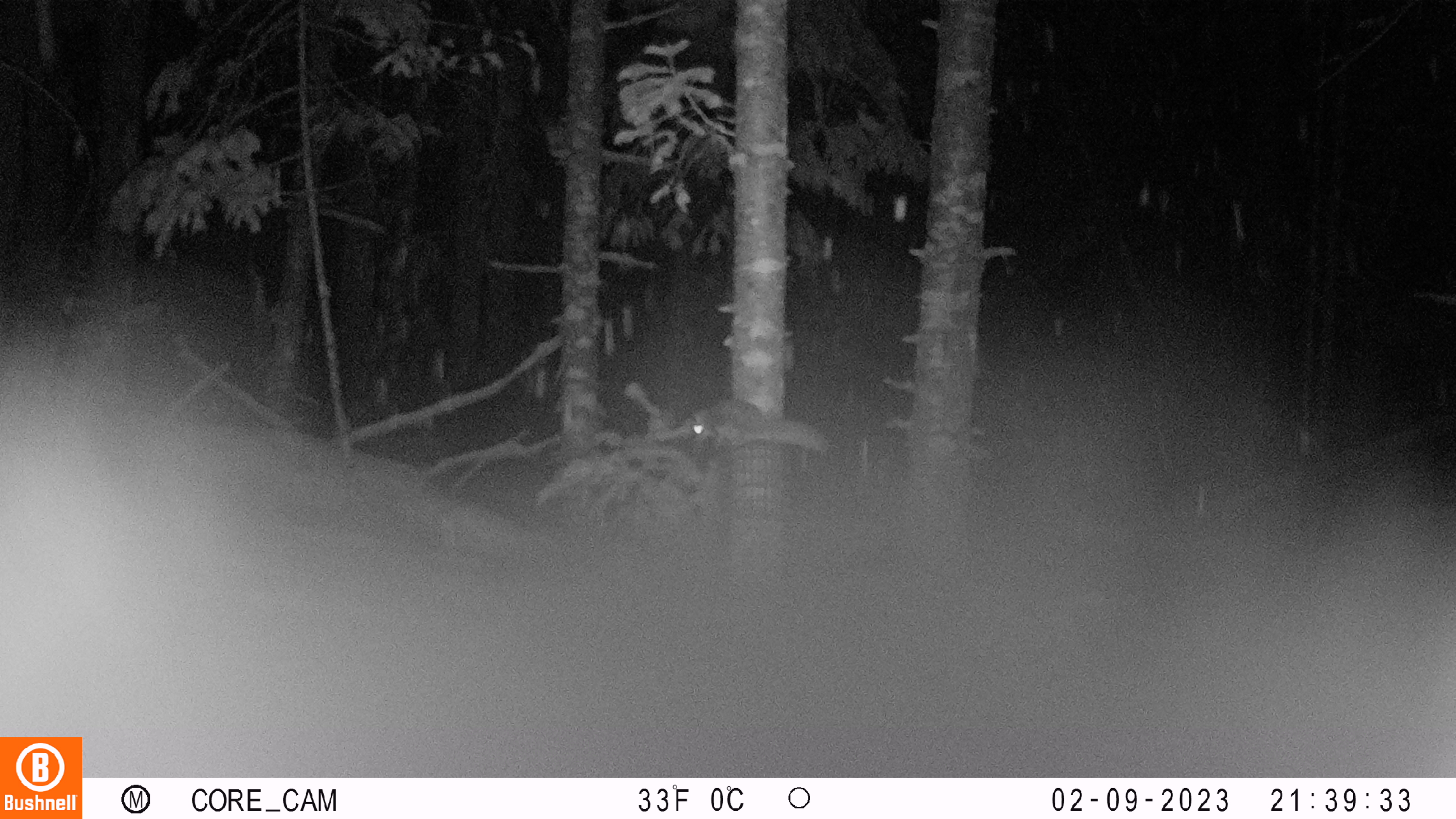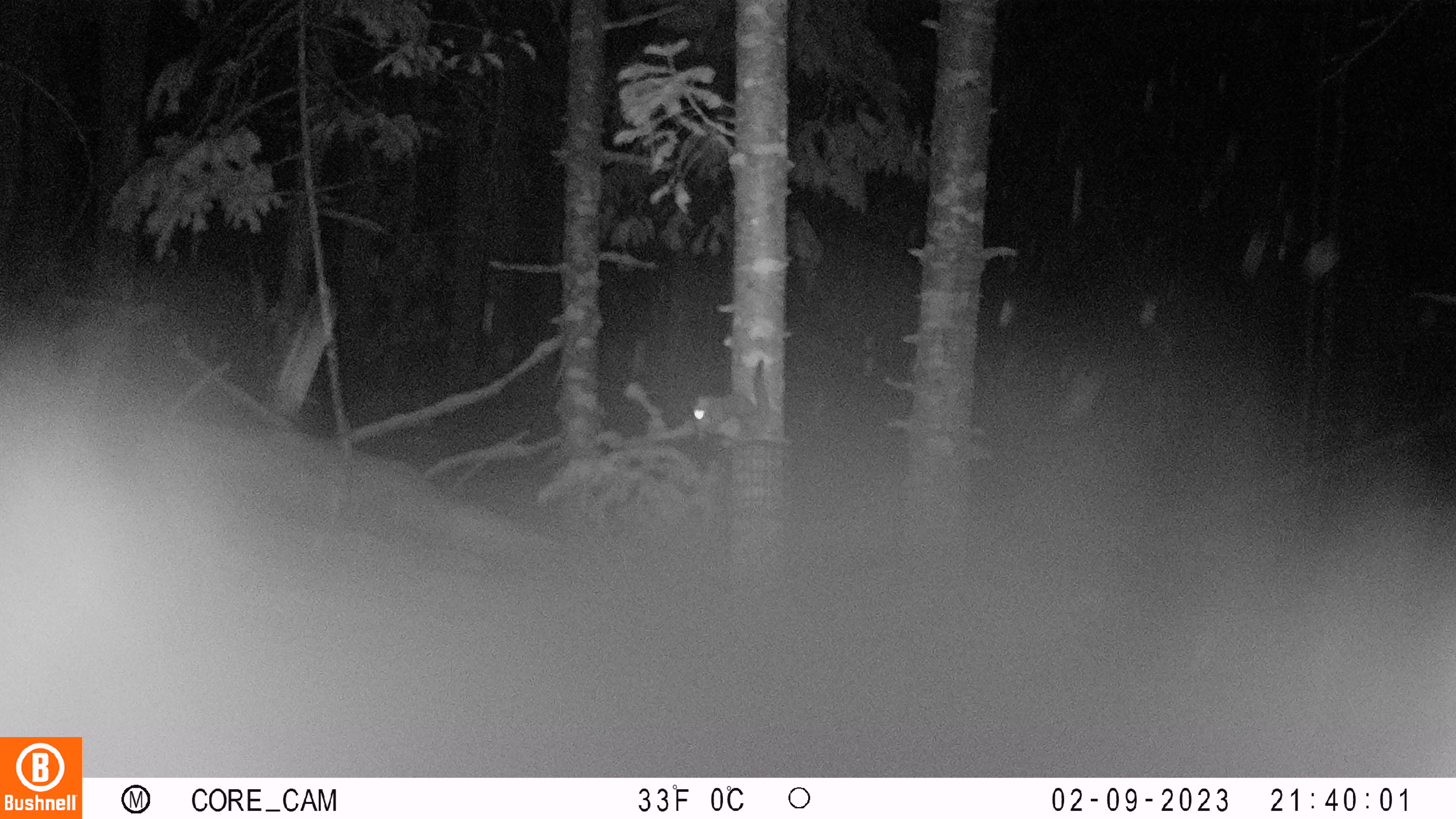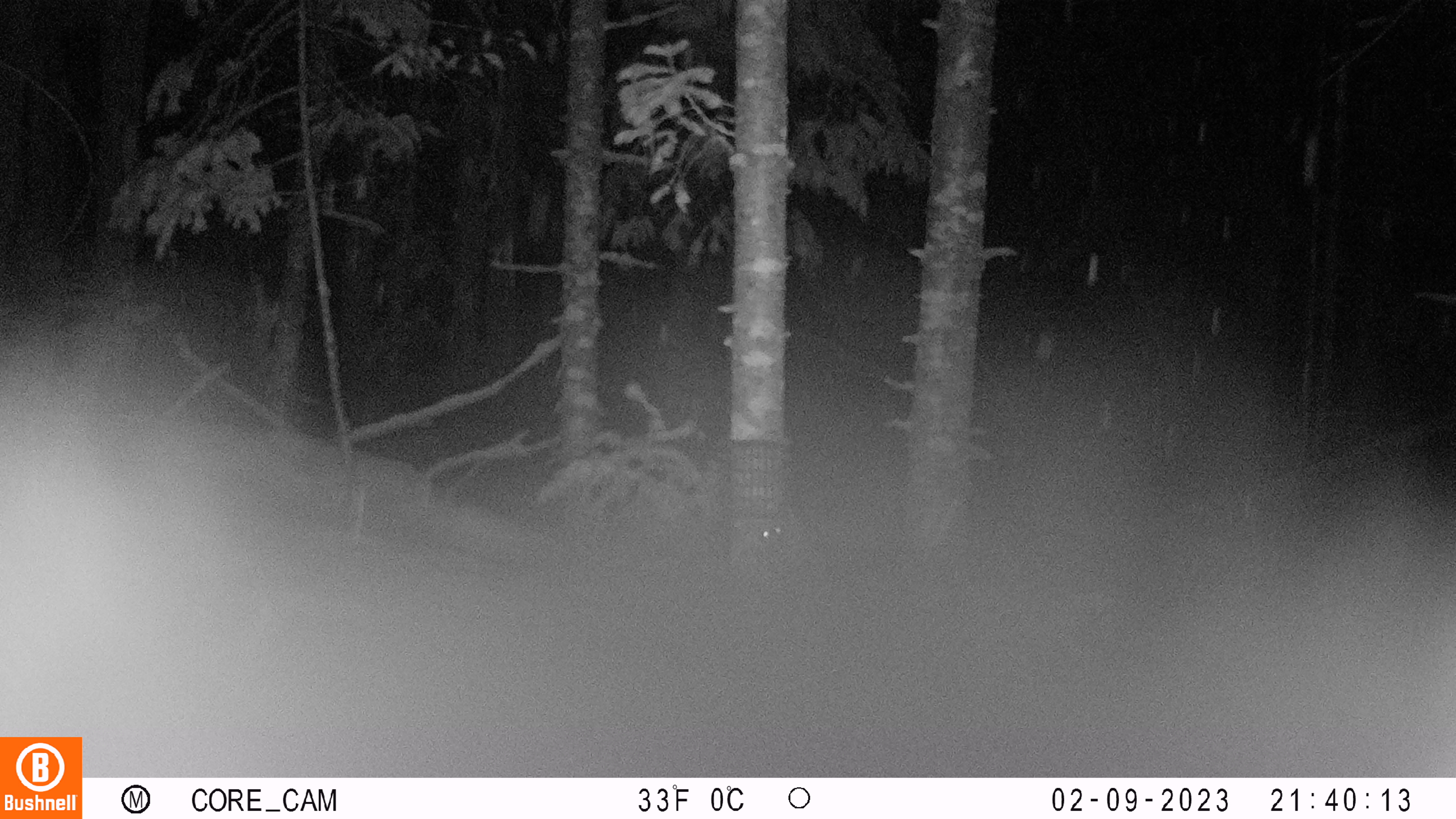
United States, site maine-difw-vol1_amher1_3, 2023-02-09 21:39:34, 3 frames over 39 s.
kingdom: Animalia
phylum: Chordata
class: Mammalia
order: Rodentia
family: Sciuridae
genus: Glaucomys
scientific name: Glaucomys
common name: flying squirrel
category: flying squirrel sp.